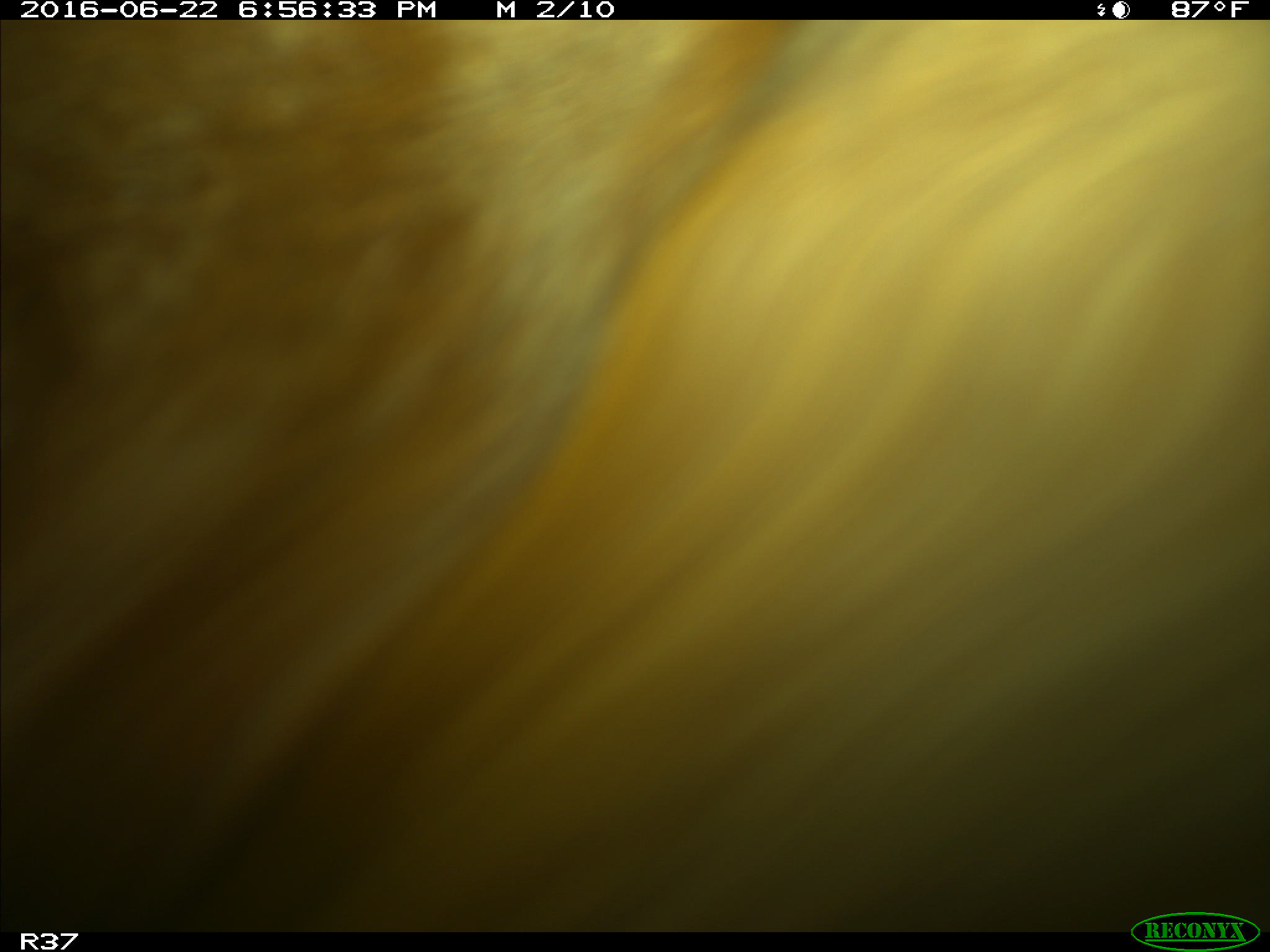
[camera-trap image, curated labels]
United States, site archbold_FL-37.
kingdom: Animalia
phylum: Chordata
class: Mammalia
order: Artiodactyla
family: Bovidae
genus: Bos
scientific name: Bos taurus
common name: domestic cow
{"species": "Bos taurus (domestic cow)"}